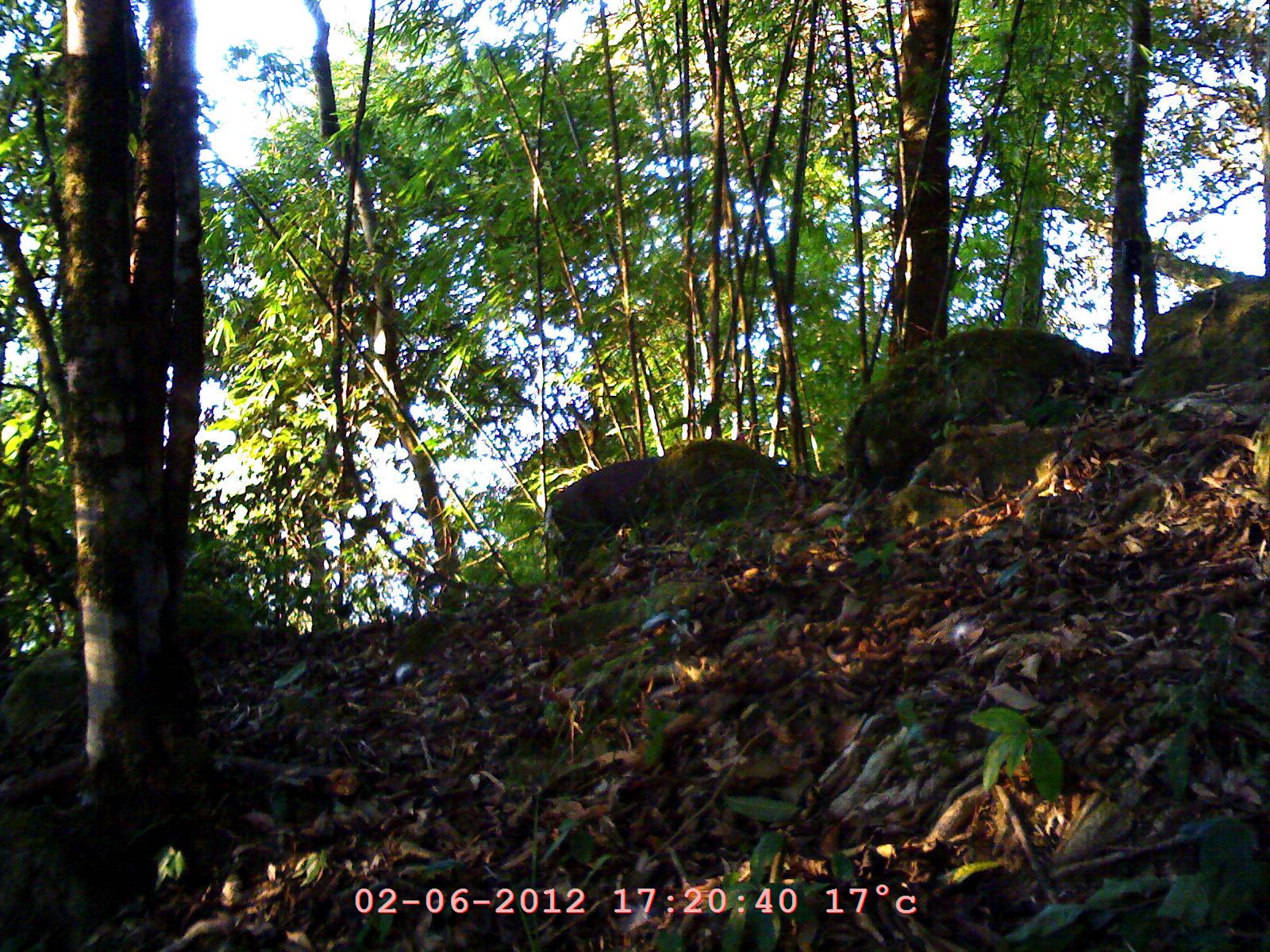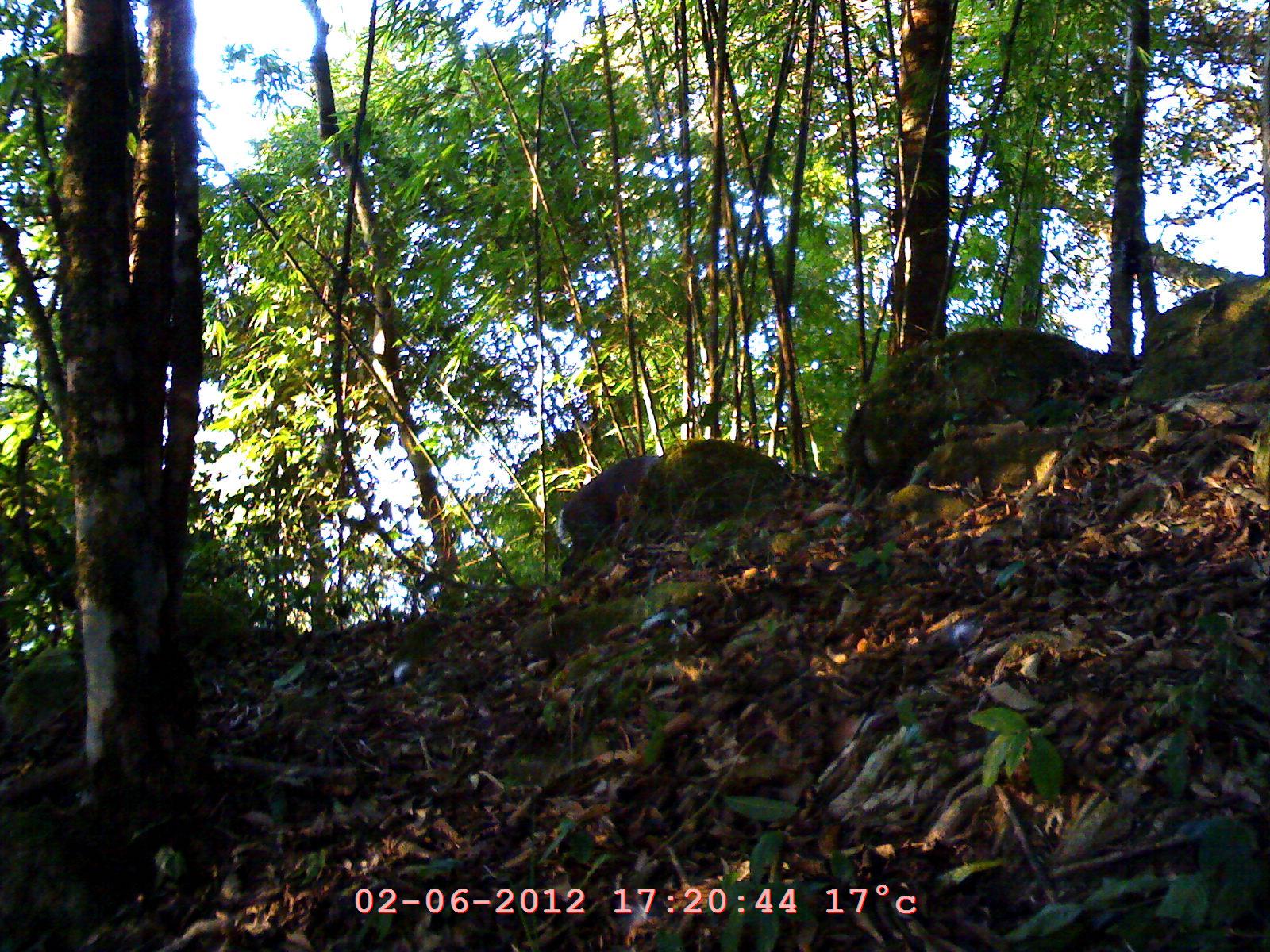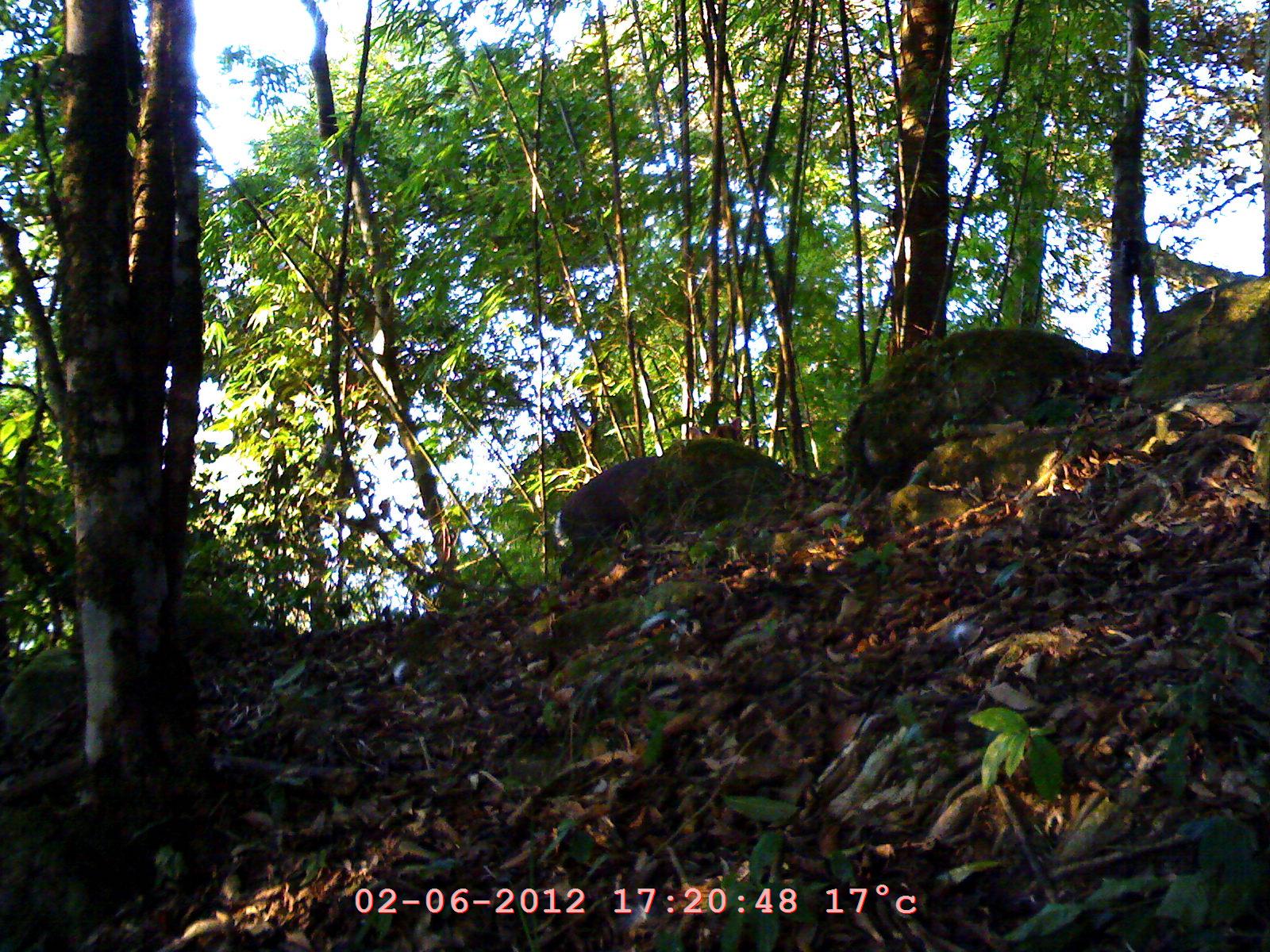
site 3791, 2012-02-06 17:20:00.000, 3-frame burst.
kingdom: Animalia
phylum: Chordata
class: Mammalia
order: Artiodactyla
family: Cervidae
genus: Muntiacus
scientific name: Muntiacus muntjak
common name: southern red muntjac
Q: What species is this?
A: Muntiacus muntjak (southern red muntjac).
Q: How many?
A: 1.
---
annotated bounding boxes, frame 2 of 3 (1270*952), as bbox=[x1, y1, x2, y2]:
muntiacus muntjak: bbox=[557, 452, 664, 577]